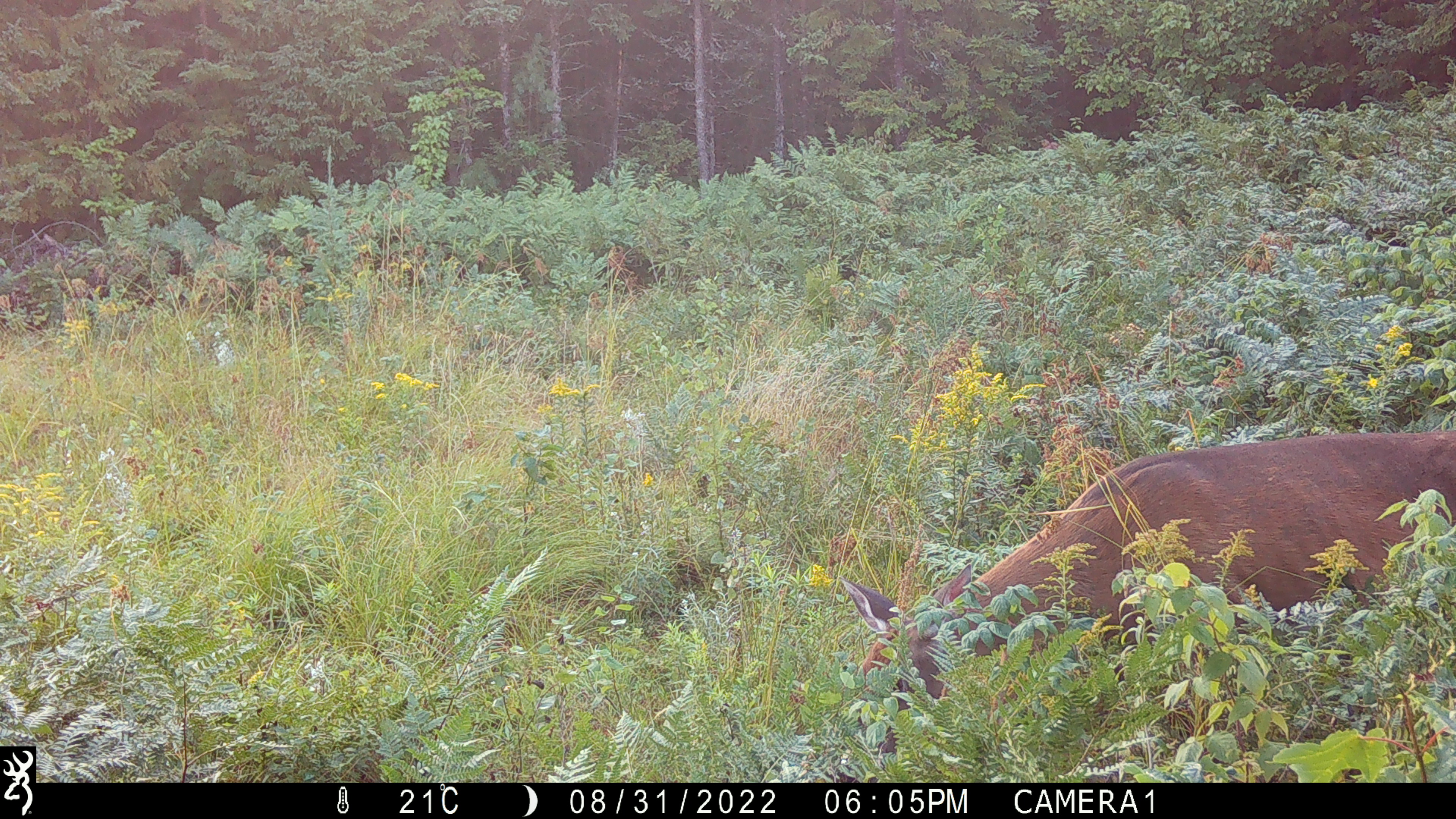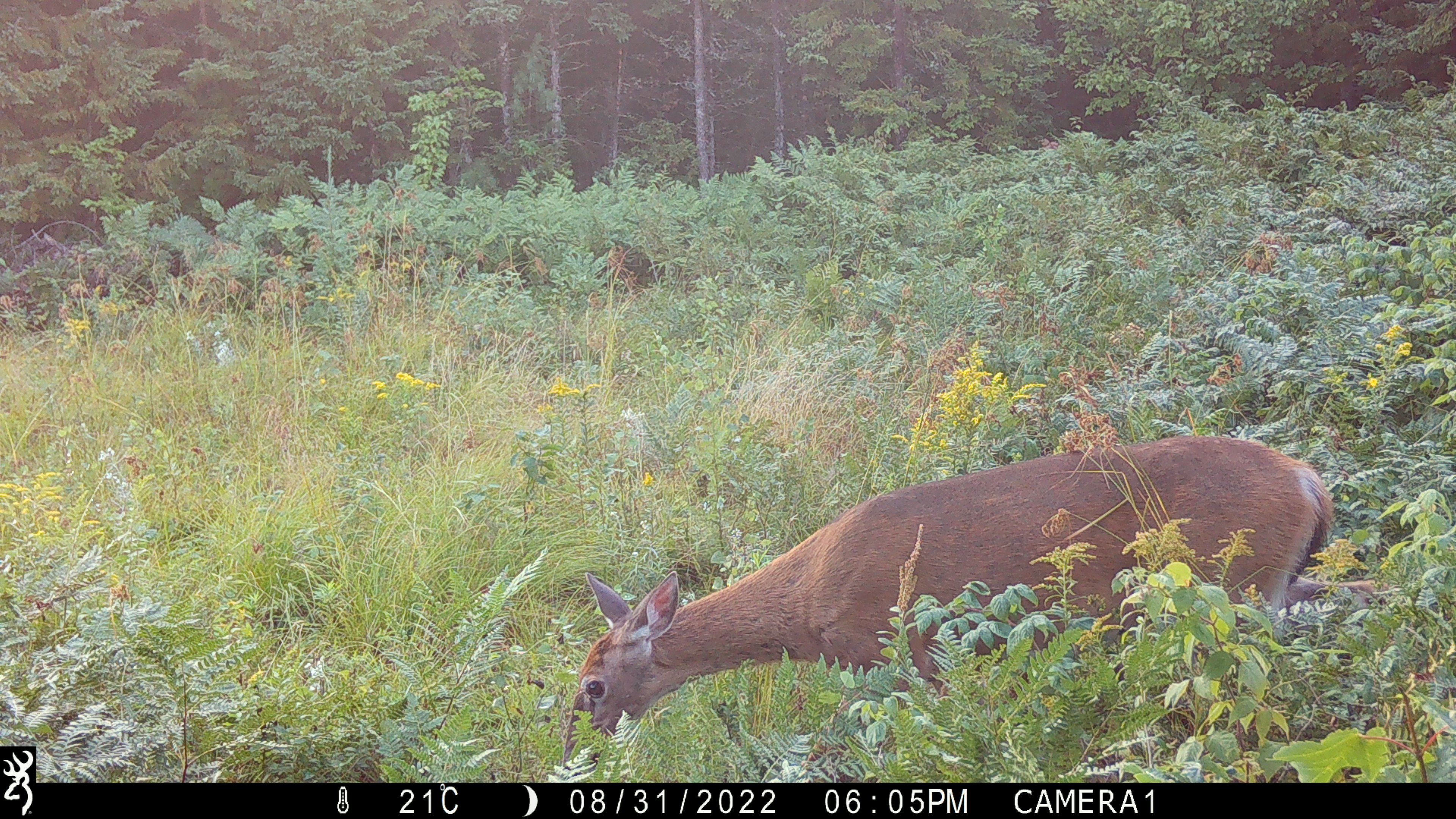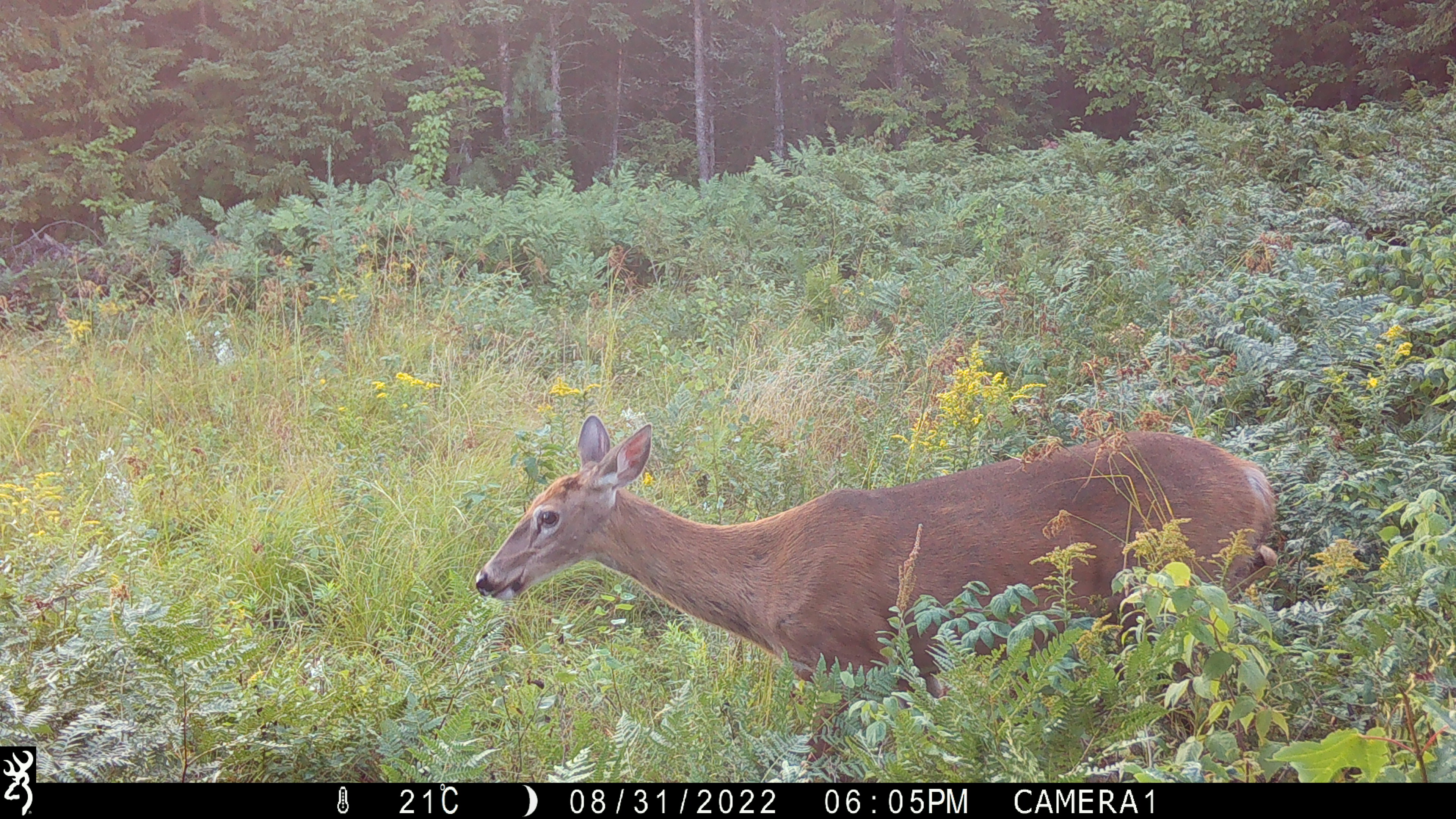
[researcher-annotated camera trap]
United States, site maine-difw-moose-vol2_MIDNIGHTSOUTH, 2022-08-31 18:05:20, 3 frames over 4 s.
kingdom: Animalia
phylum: Chordata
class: Mammalia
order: Artiodactyla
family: Cervidae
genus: Odocoileus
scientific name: Odocoileus virginianus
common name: white-tailed deer